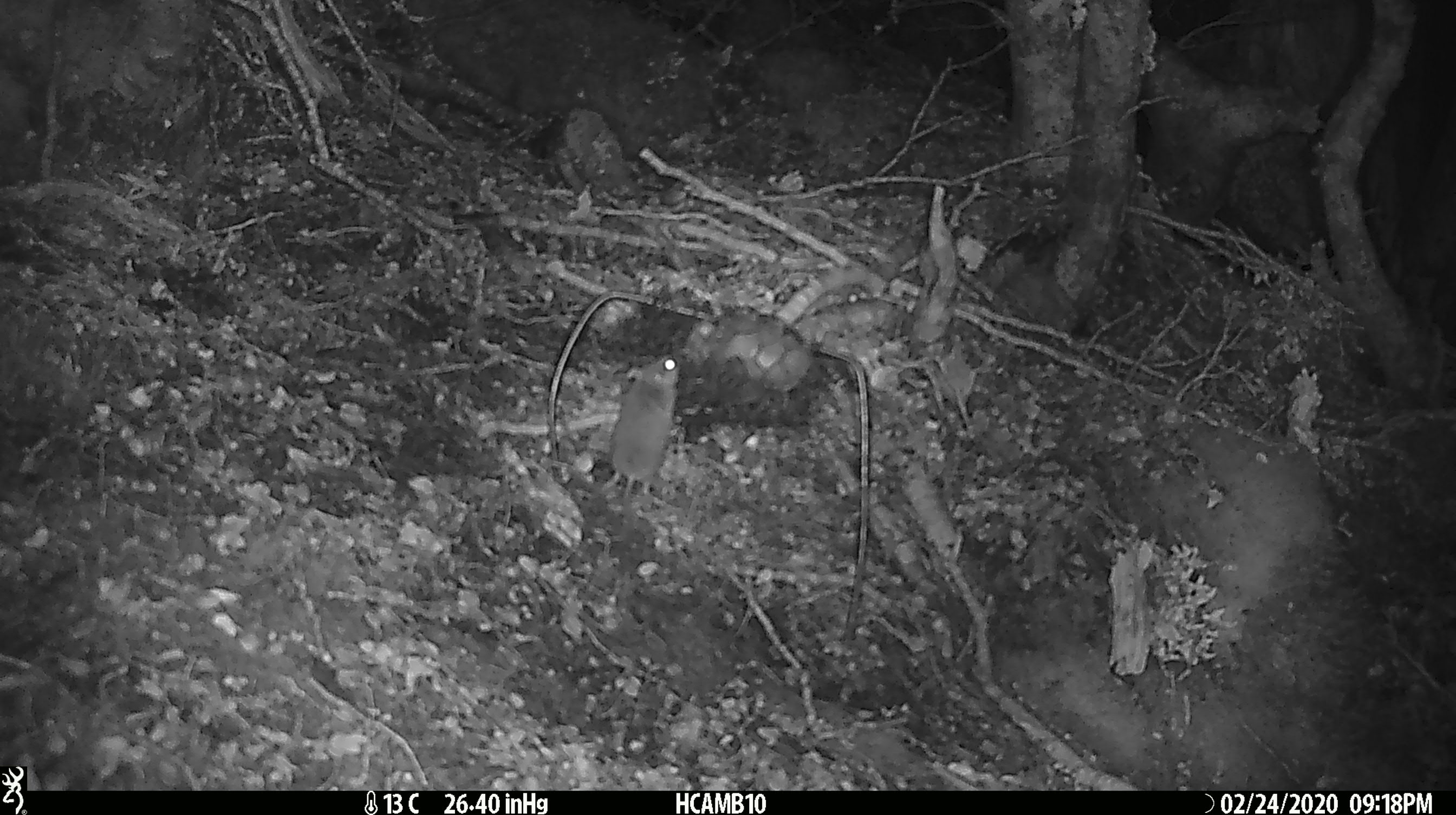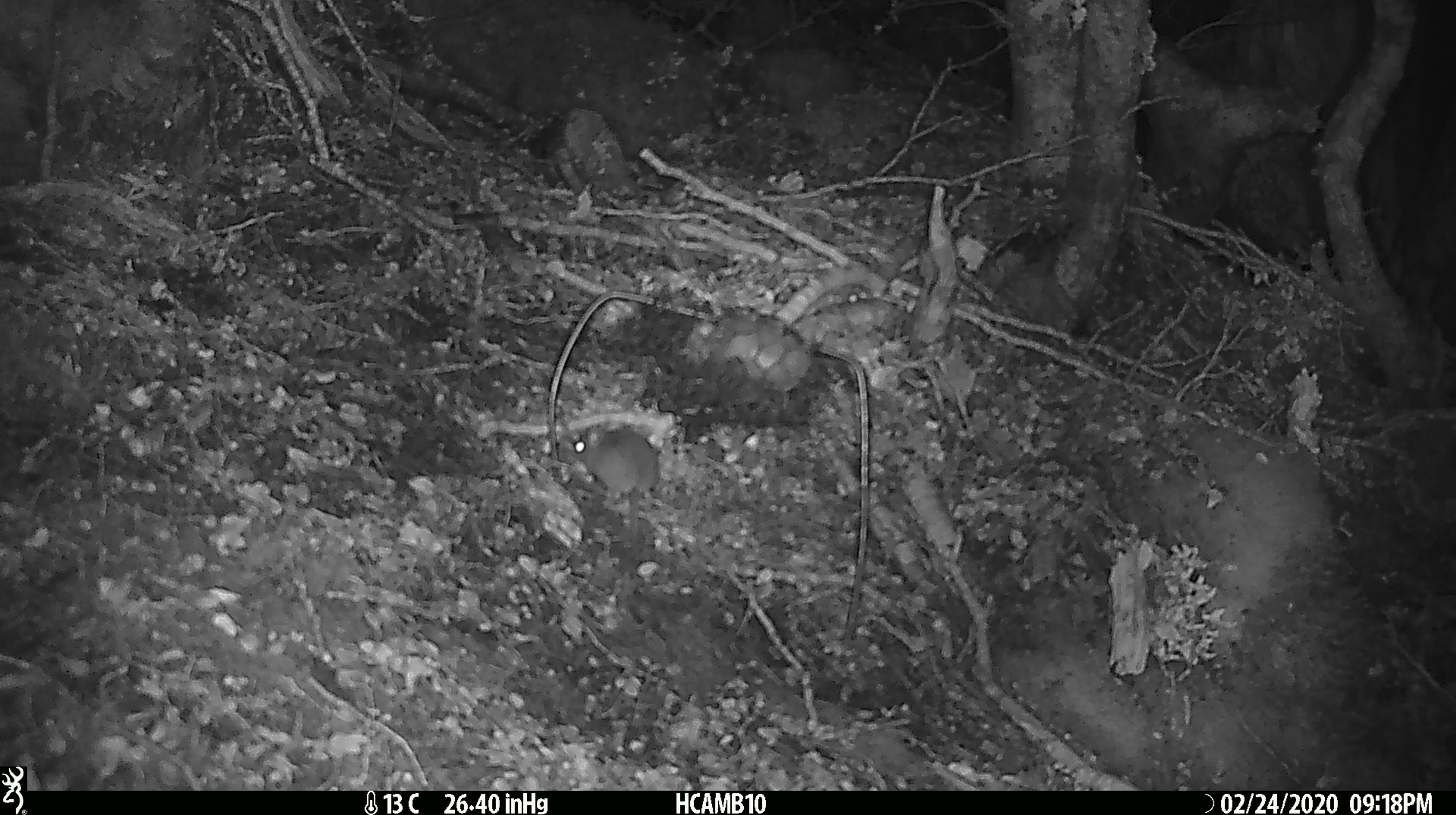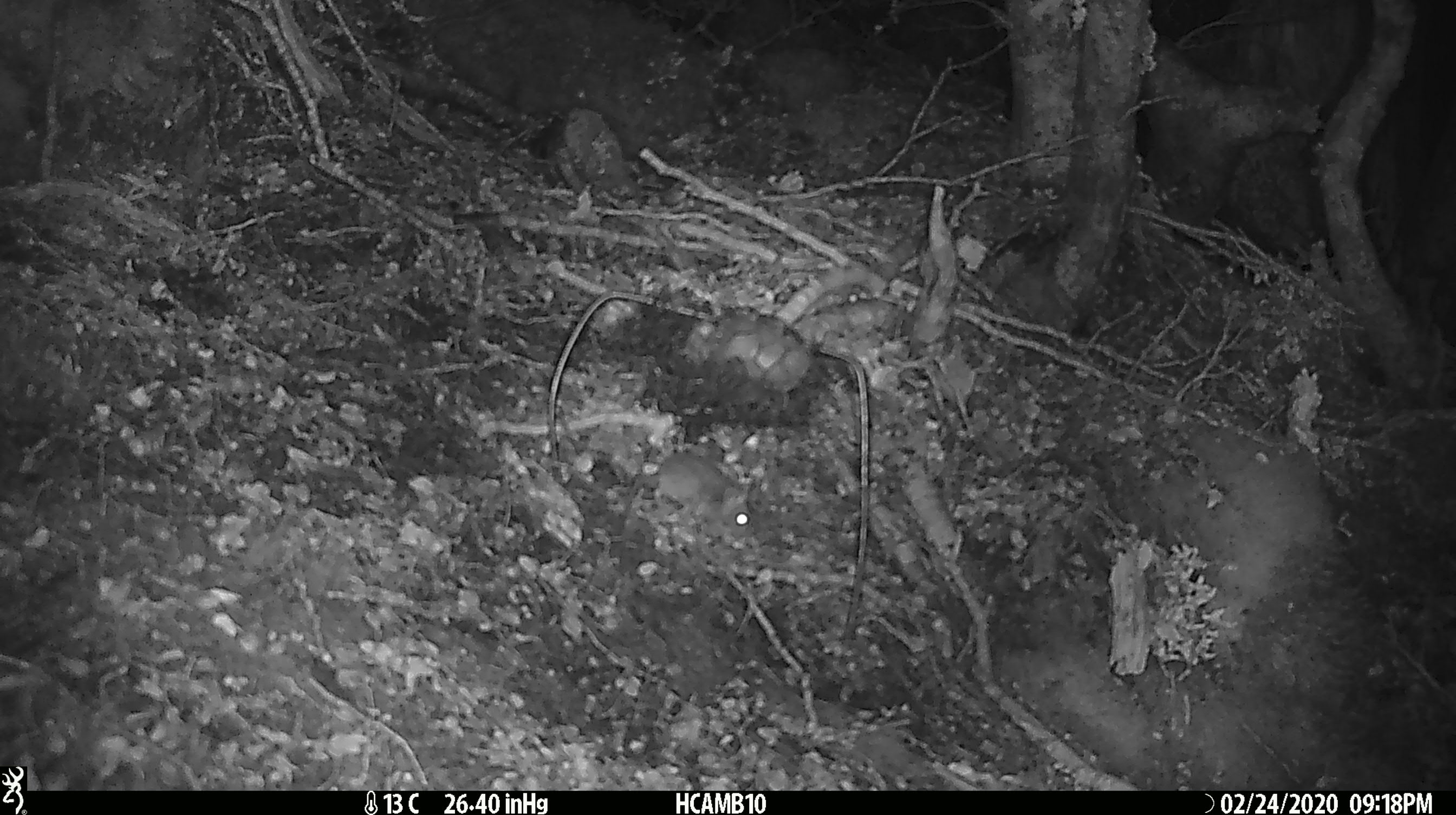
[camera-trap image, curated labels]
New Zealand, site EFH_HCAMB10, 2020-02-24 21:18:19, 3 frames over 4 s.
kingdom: Animalia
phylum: Chordata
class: Mammalia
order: Rodentia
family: Muridae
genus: Mus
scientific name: Mus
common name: mouse